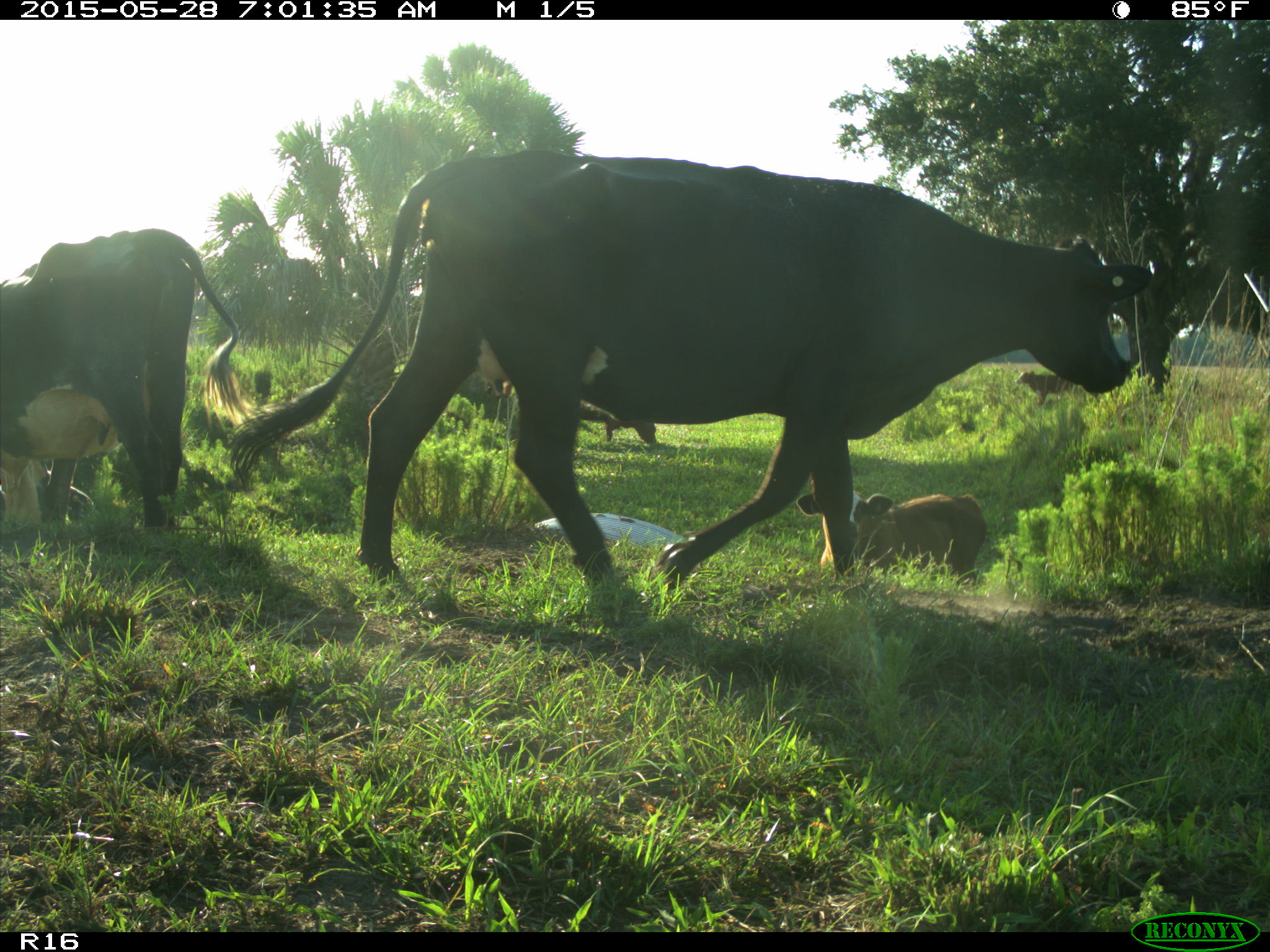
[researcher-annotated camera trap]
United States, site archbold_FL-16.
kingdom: Animalia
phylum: Chordata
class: Mammalia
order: Artiodactyla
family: Bovidae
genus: Bos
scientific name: Bos taurus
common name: domestic cow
Bos taurus (domestic cow).